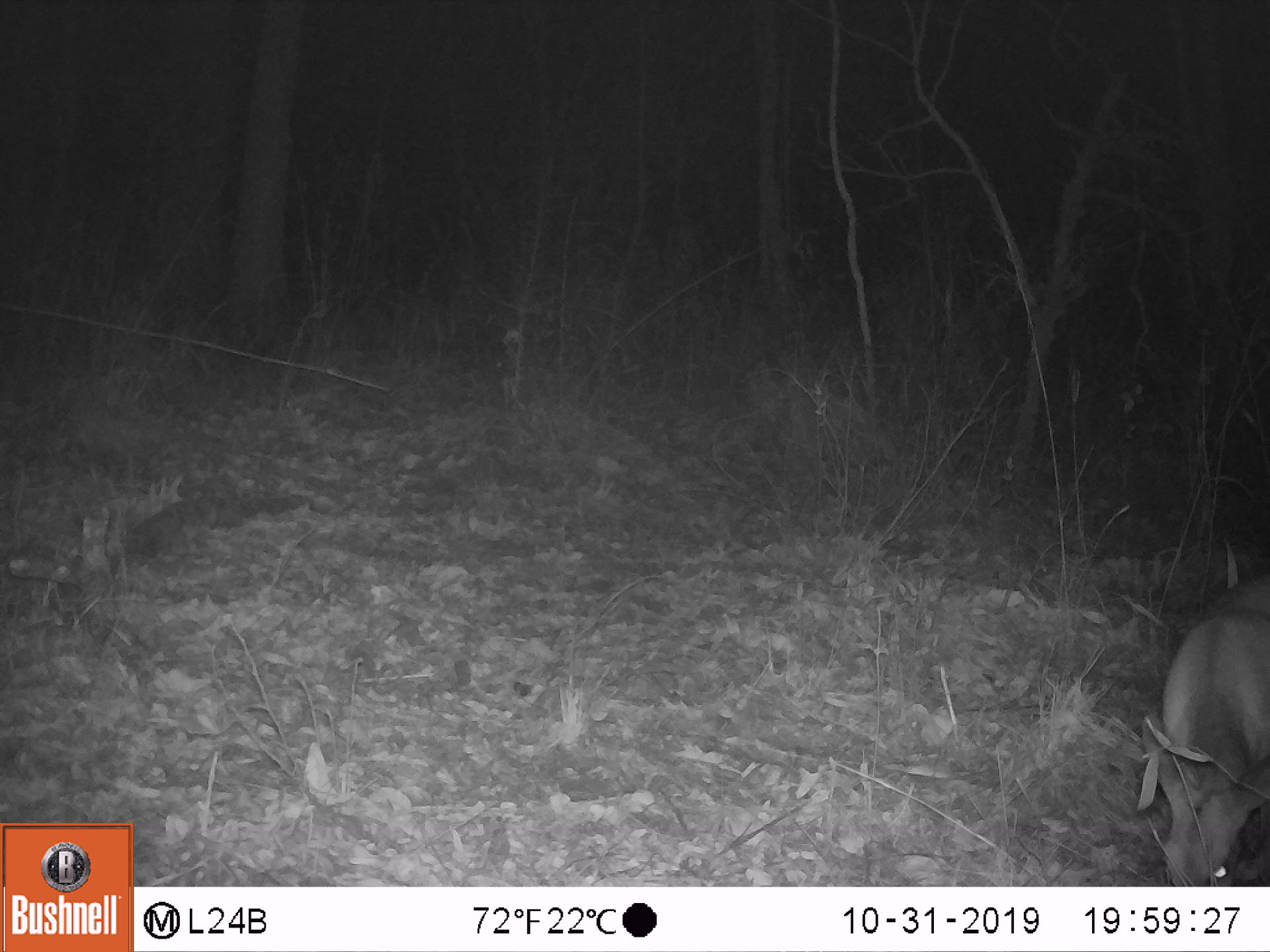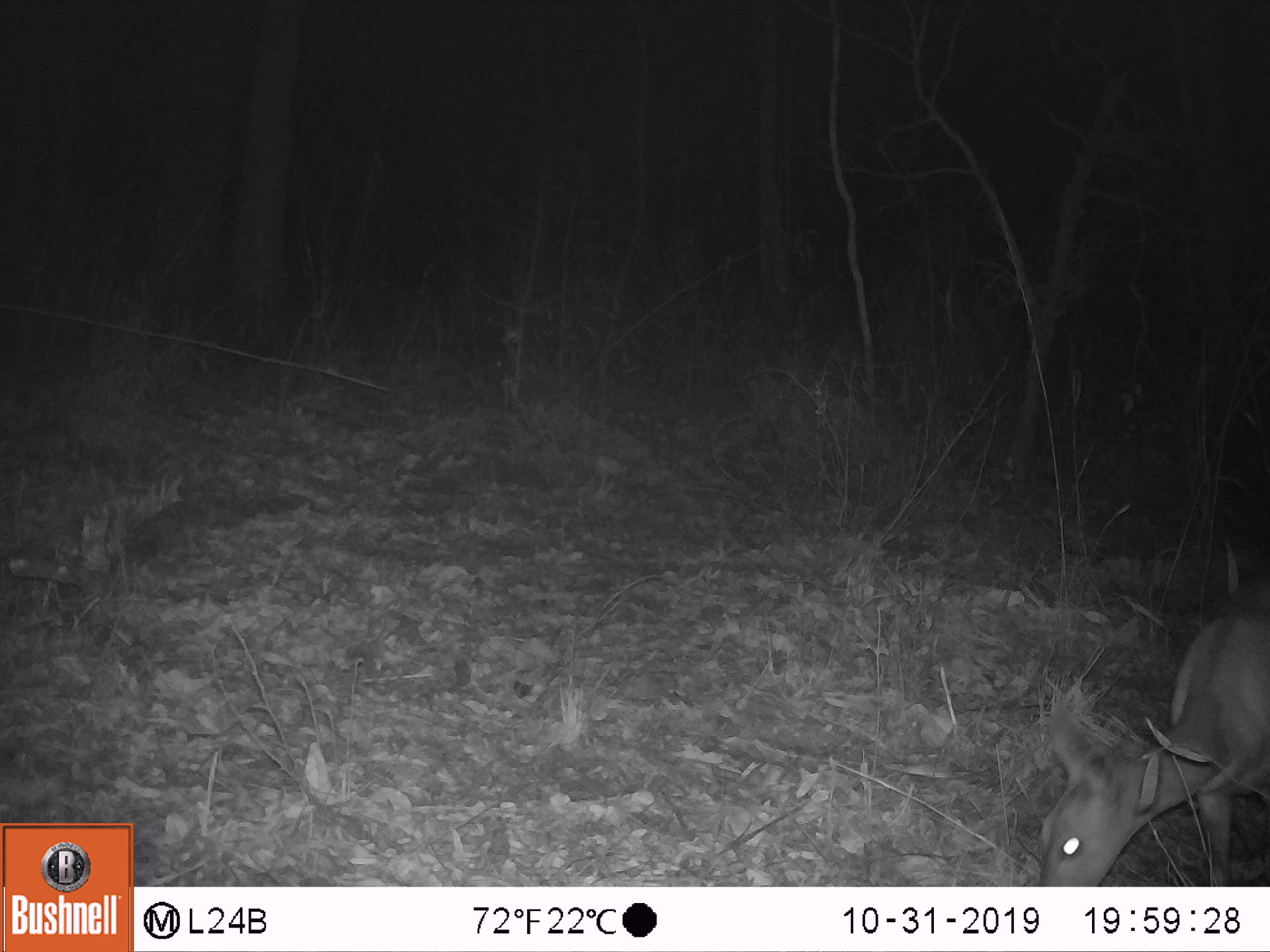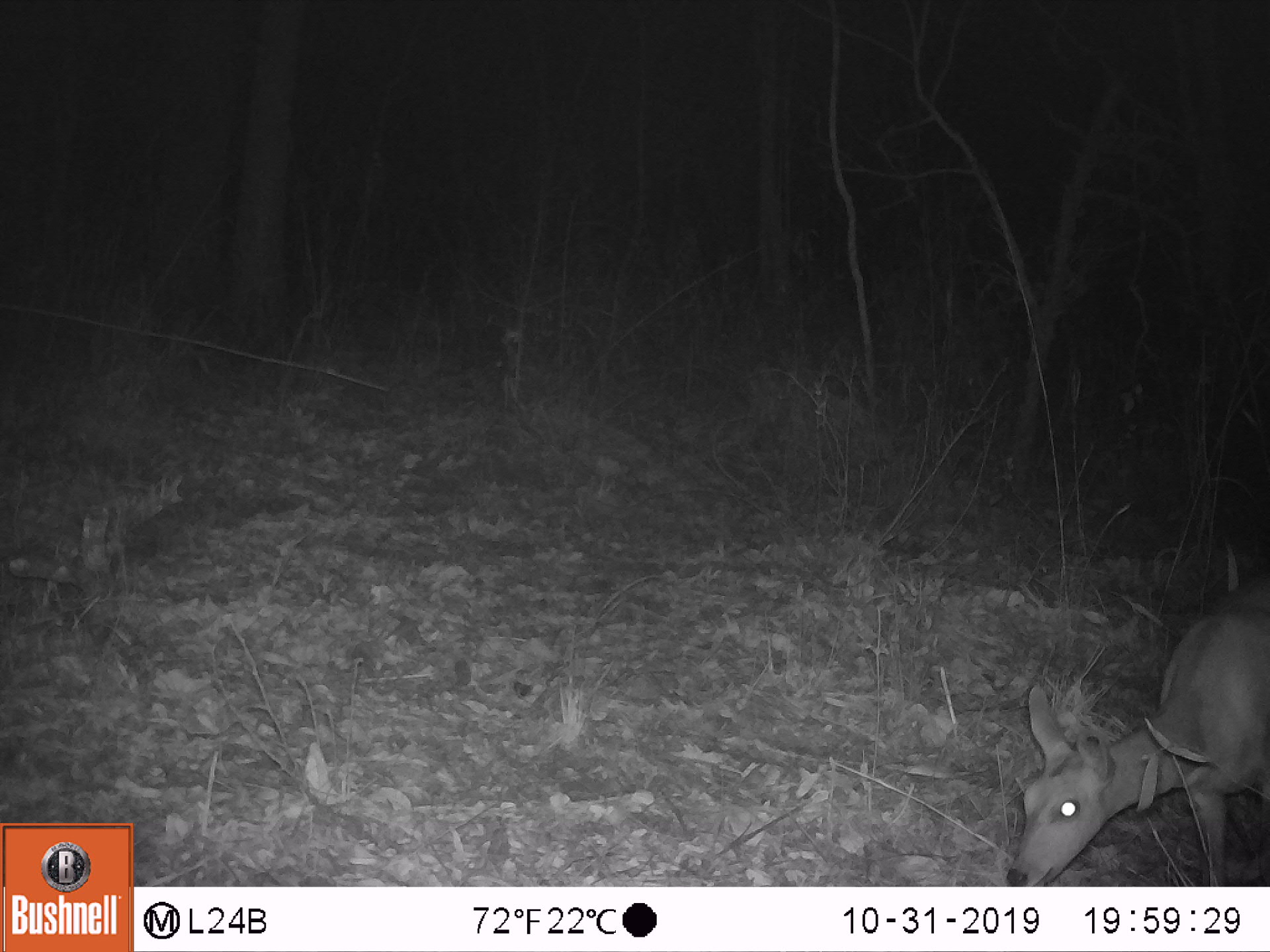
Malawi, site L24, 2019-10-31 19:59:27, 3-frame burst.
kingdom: Animalia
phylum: Chordata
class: Mammalia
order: Artiodactyla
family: Bovidae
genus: Tragelaphus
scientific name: Tragelaphus sylvaticus sylvaticus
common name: cape bushbuck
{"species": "cape bushbuck (Tragelaphus sylvaticus sylvaticus)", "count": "1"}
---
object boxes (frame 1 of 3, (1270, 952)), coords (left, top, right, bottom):
cape bushbuck: (1119, 543, 1264, 882)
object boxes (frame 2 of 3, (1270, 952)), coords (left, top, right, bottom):
cape bushbuck: (1026, 559, 1264, 878)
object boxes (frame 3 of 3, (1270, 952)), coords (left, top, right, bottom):
cape bushbuck: (993, 568, 1264, 881)